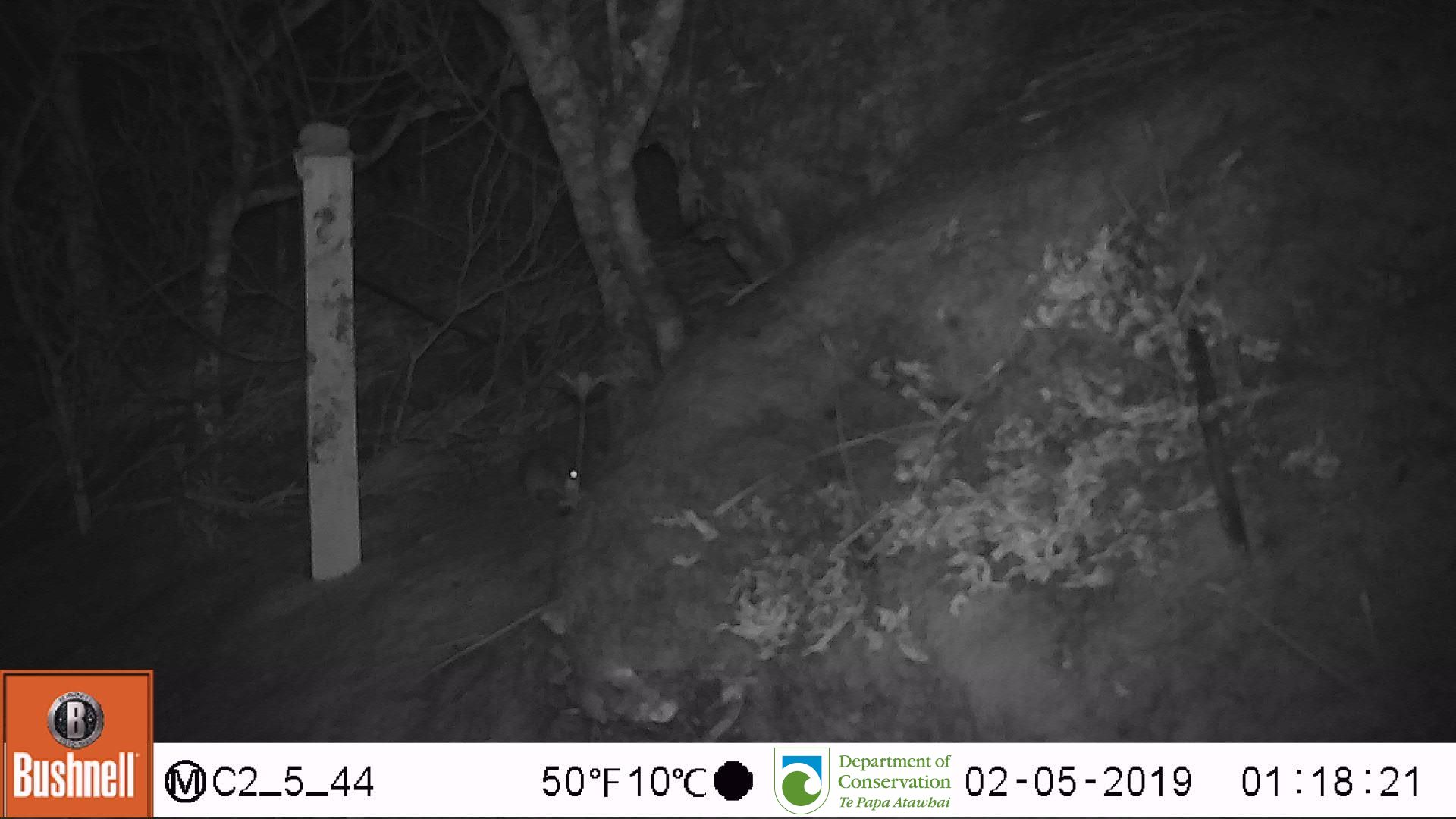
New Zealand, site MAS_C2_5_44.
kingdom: Animalia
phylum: Chordata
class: Mammalia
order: Rodentia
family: Muridae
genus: Mus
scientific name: Mus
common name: mouse